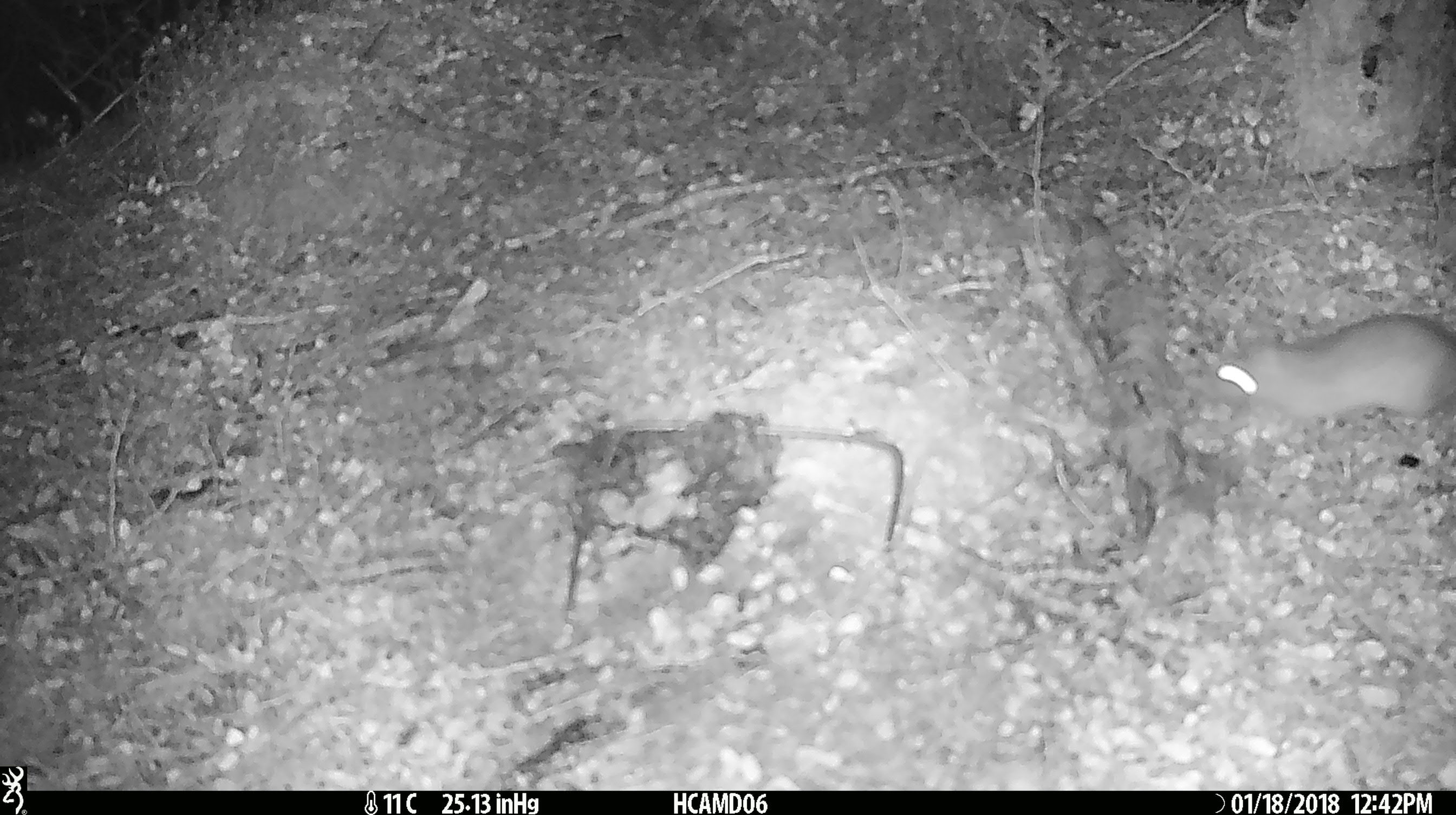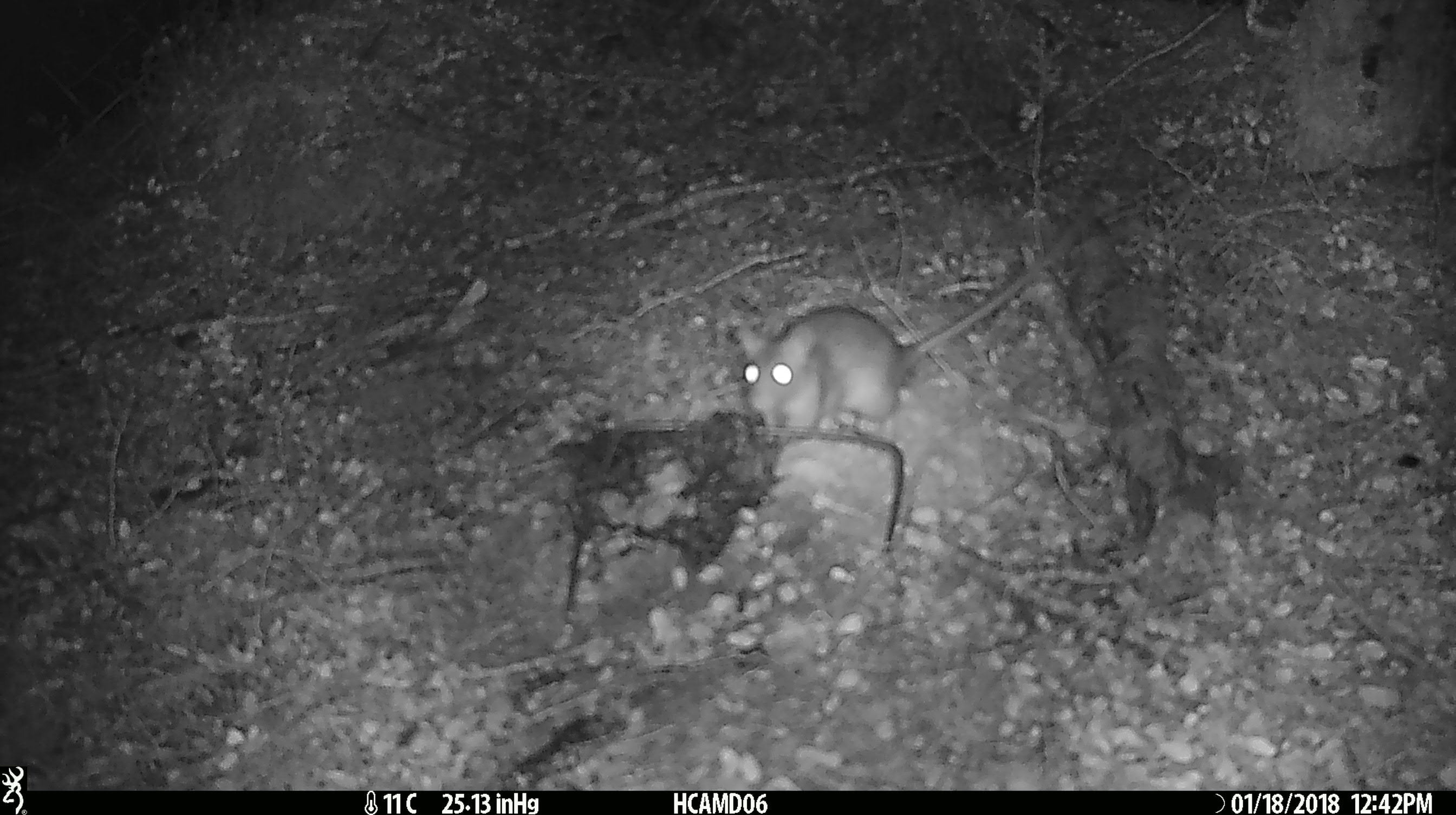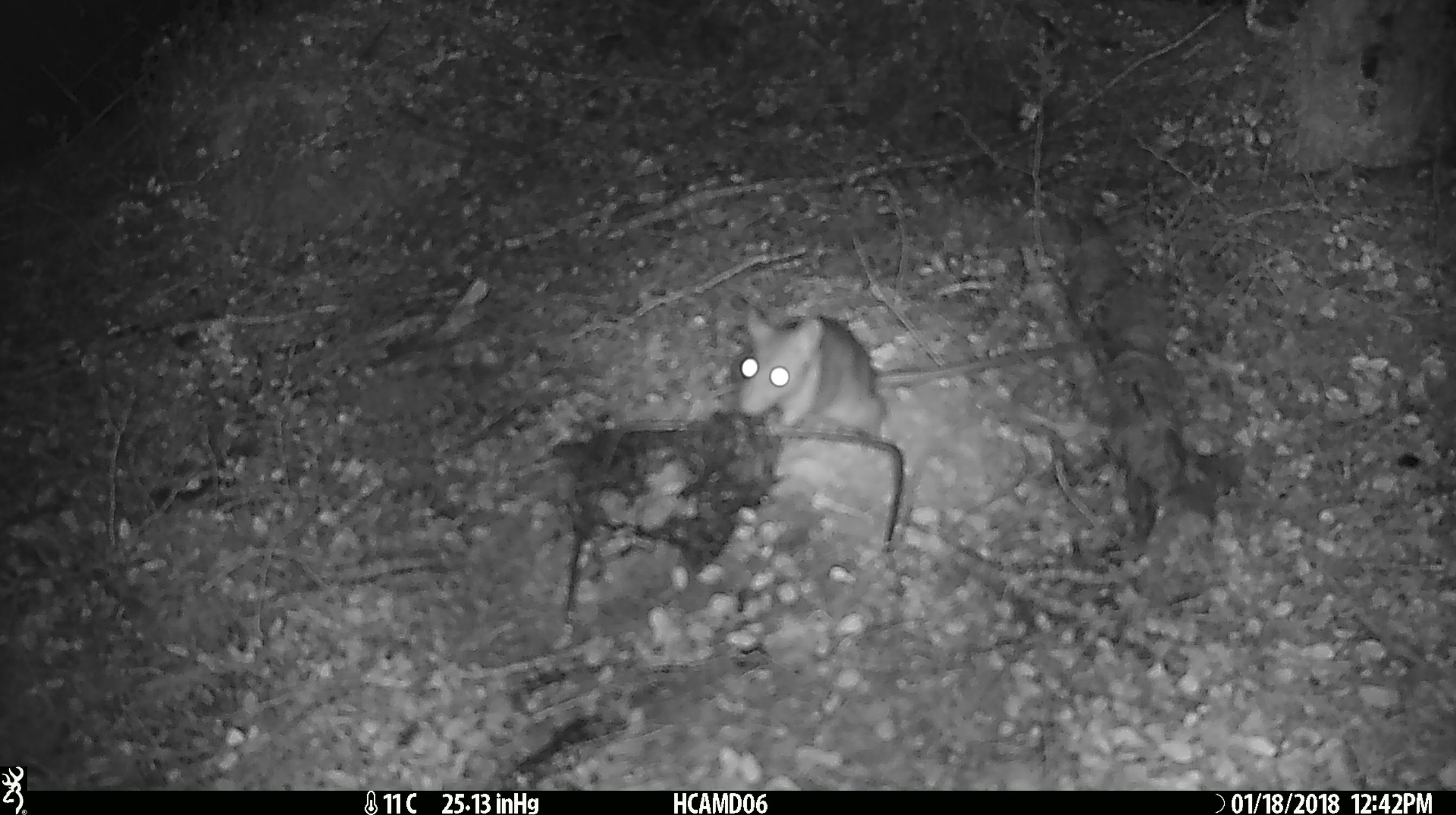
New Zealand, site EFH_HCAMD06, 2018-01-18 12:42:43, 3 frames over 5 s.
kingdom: Animalia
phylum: Chordata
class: Mammalia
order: Rodentia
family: Muridae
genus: Rattus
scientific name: Rattus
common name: rat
Rat (Rattus).